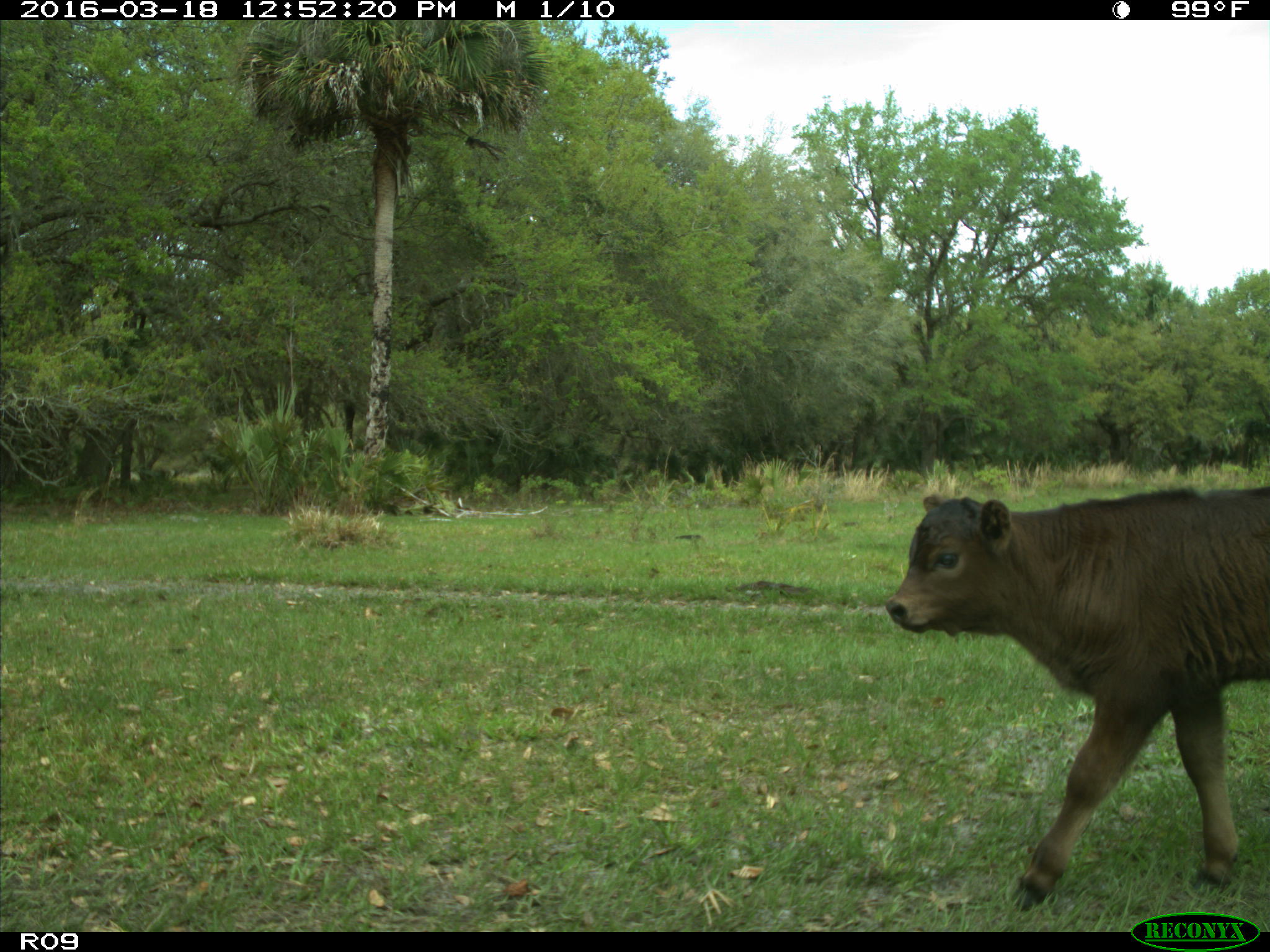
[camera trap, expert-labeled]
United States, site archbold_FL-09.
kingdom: Animalia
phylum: Chordata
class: Mammalia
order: Artiodactyla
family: Bovidae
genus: Bos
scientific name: Bos taurus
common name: domestic cow